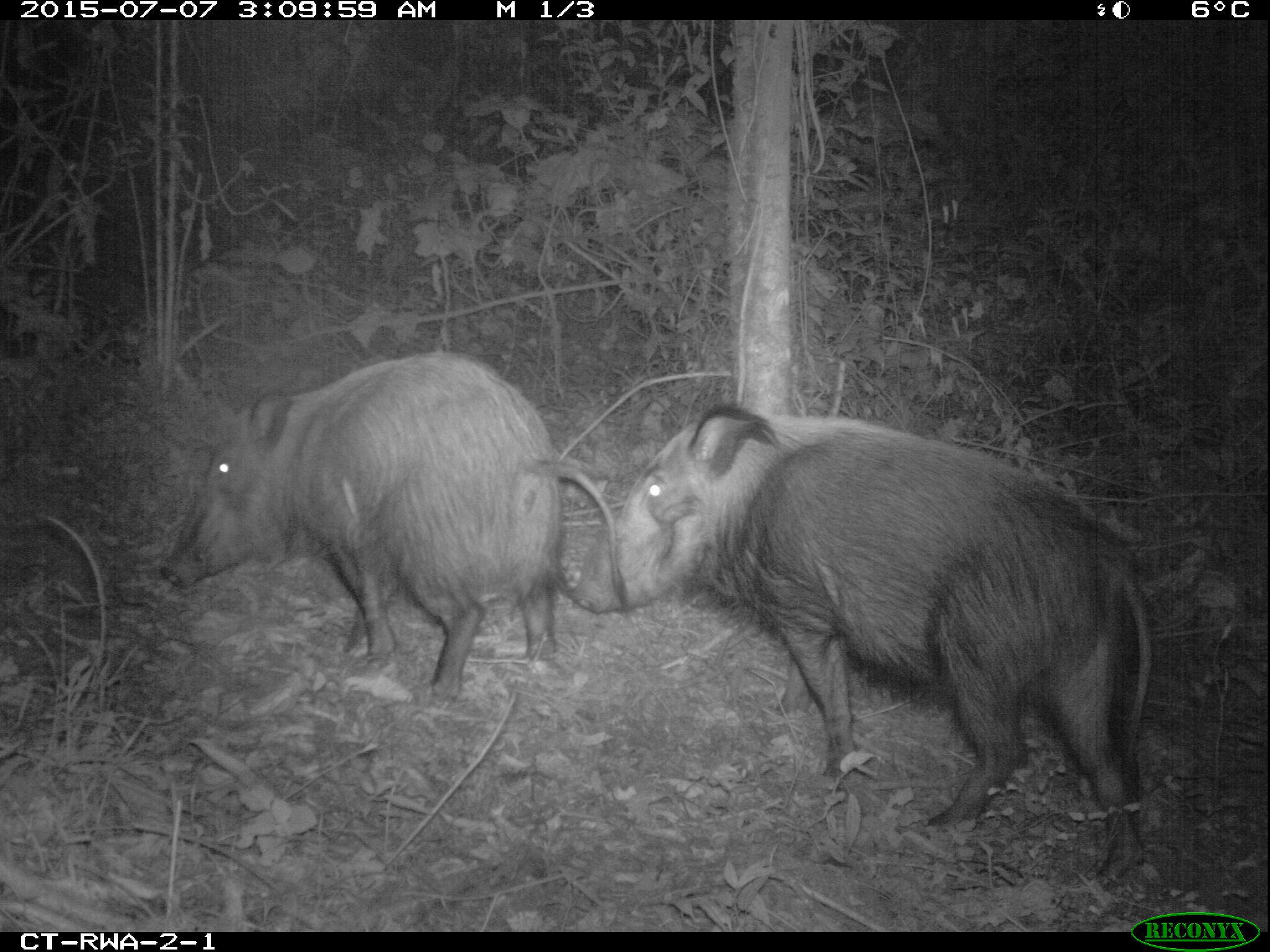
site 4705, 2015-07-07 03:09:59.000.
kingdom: Animalia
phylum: Chordata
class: Mammalia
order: Artiodactyla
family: Suidae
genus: Potamochoerus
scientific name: Potamochoerus larvatus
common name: bushpig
Potamochoerus larvatus (bushpig), count 2.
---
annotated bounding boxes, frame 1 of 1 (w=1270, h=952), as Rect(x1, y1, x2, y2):
potamochoerus larvatus: Rect(568, 402, 1155, 884); Rect(153, 349, 631, 698)